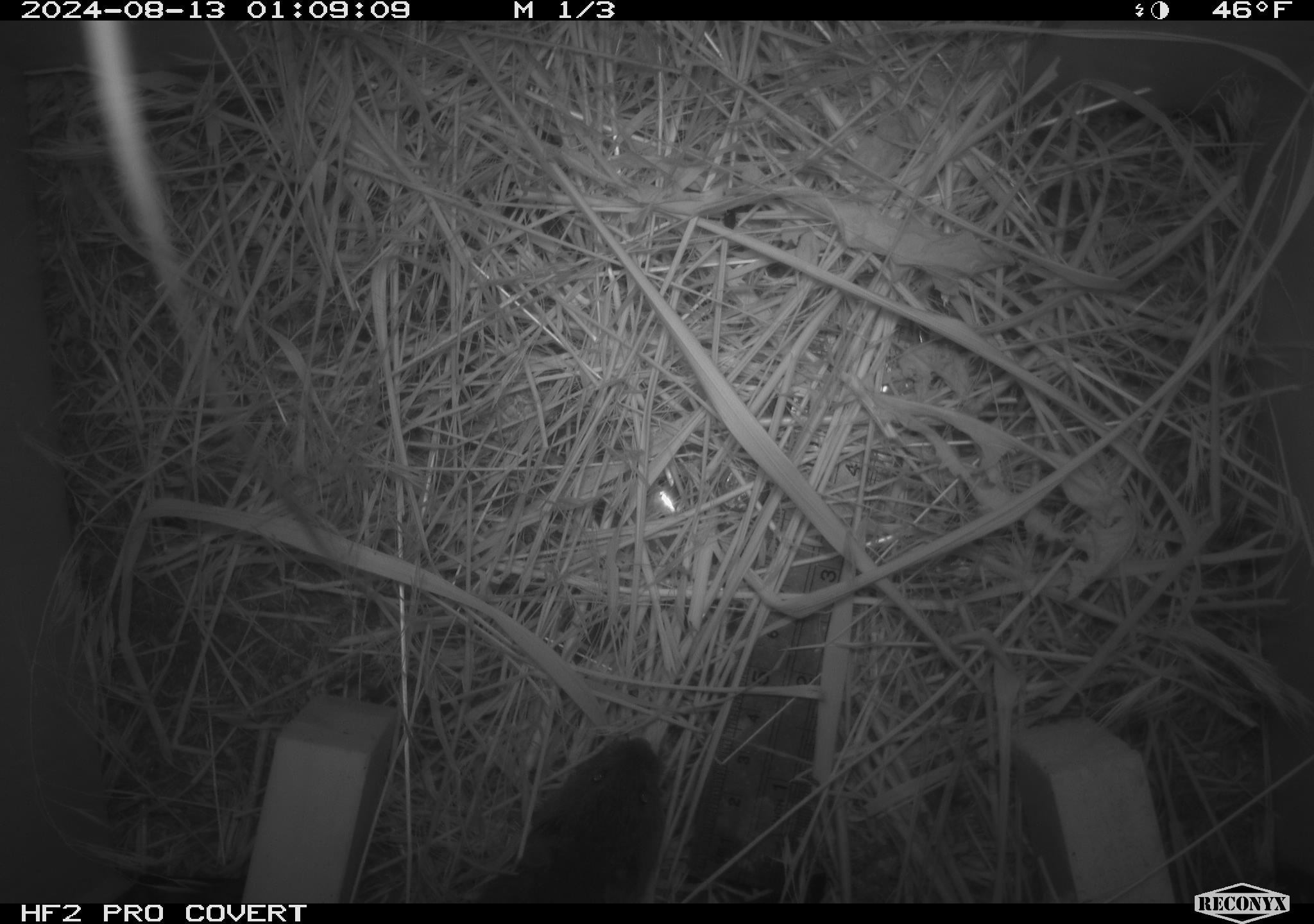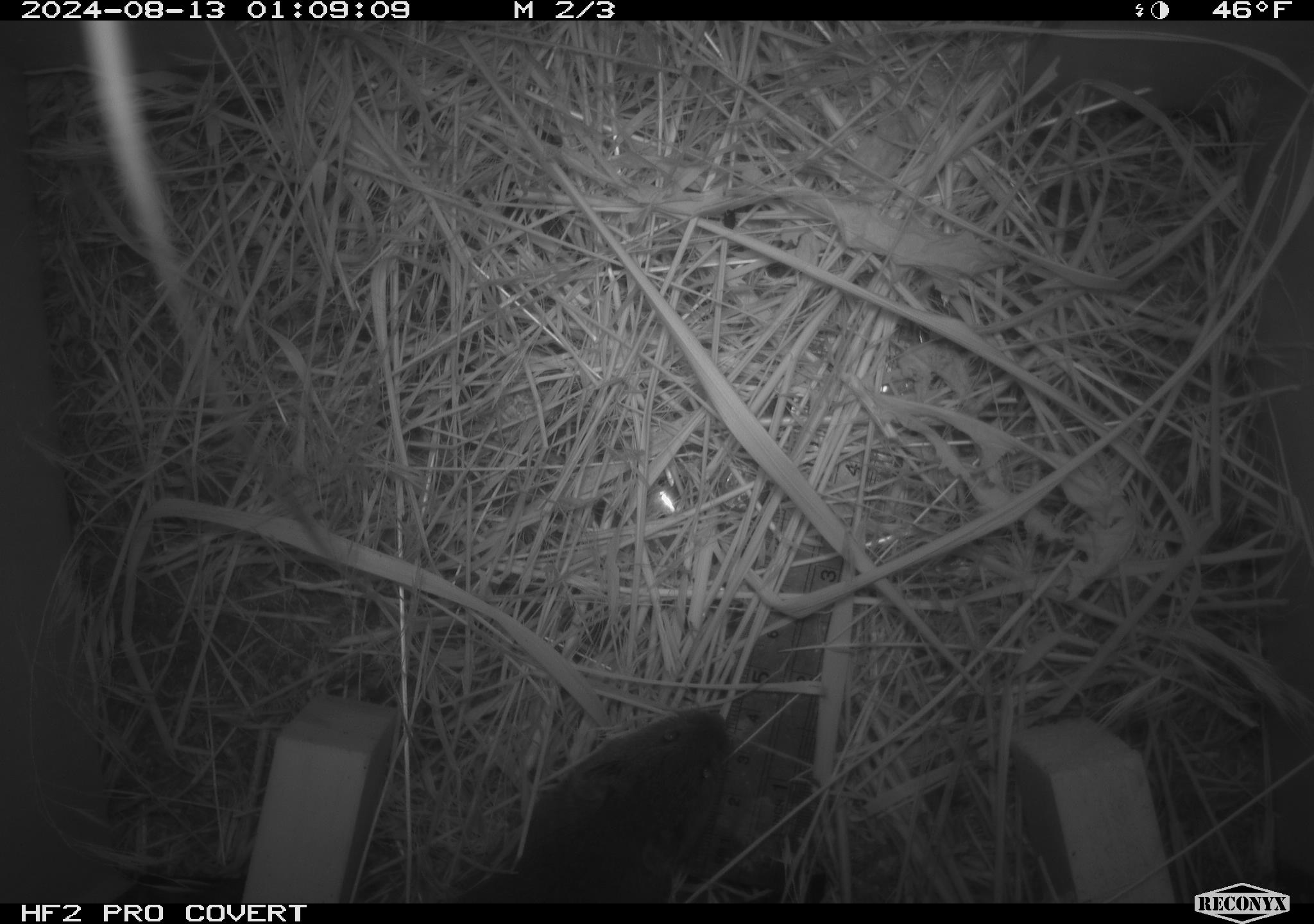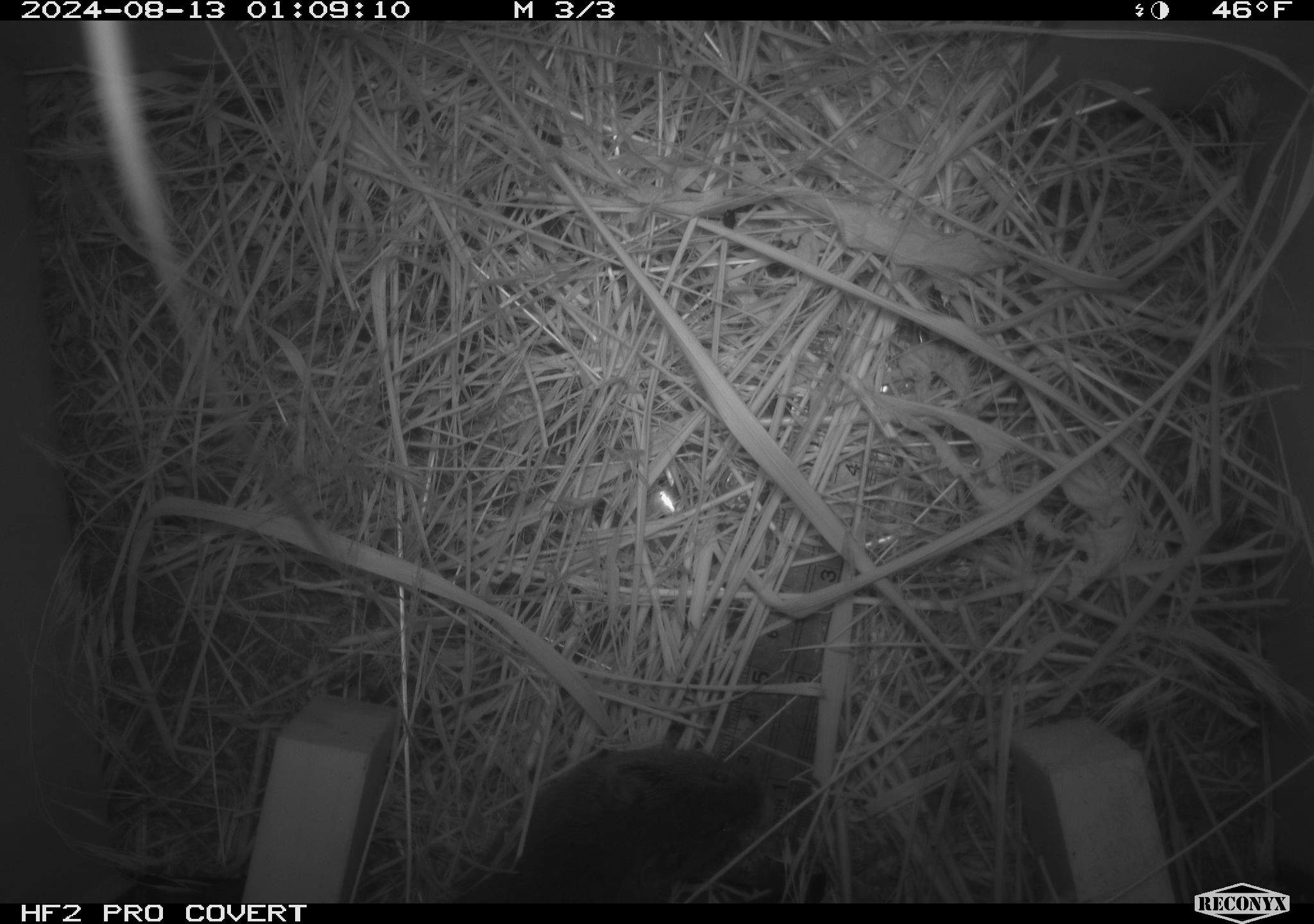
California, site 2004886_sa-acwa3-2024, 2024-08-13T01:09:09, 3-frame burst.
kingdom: Animalia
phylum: Chordata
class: Mammalia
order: Rodentia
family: Cricetidae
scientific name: Arvicolinae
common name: voles, lemmings, and muskrats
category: arvicolinae subfamily